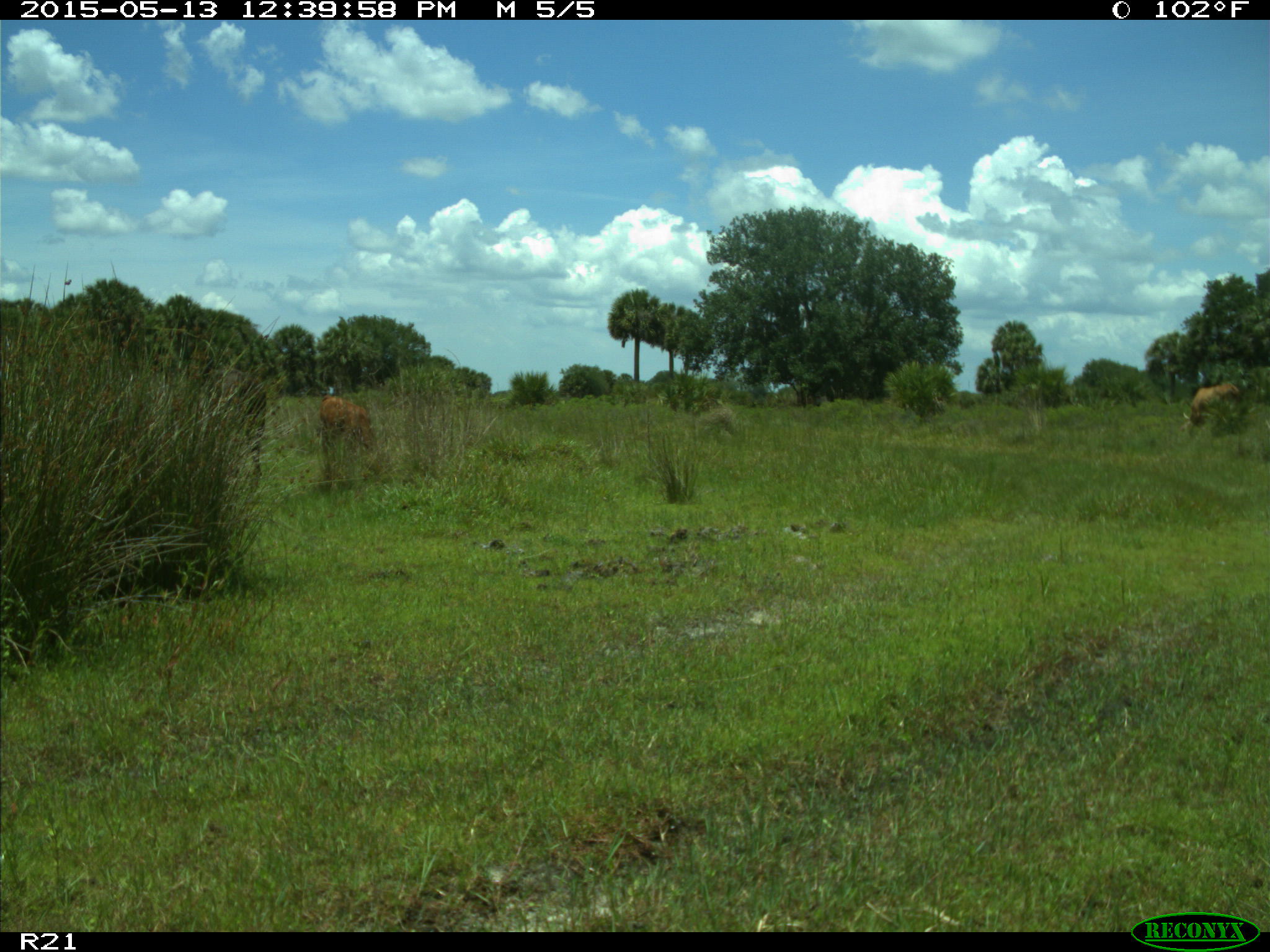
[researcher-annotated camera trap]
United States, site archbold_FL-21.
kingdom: Animalia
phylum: Chordata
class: Mammalia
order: Artiodactyla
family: Bovidae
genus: Bos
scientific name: Bos taurus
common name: domestic cow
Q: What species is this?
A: Bos taurus (domestic cow).